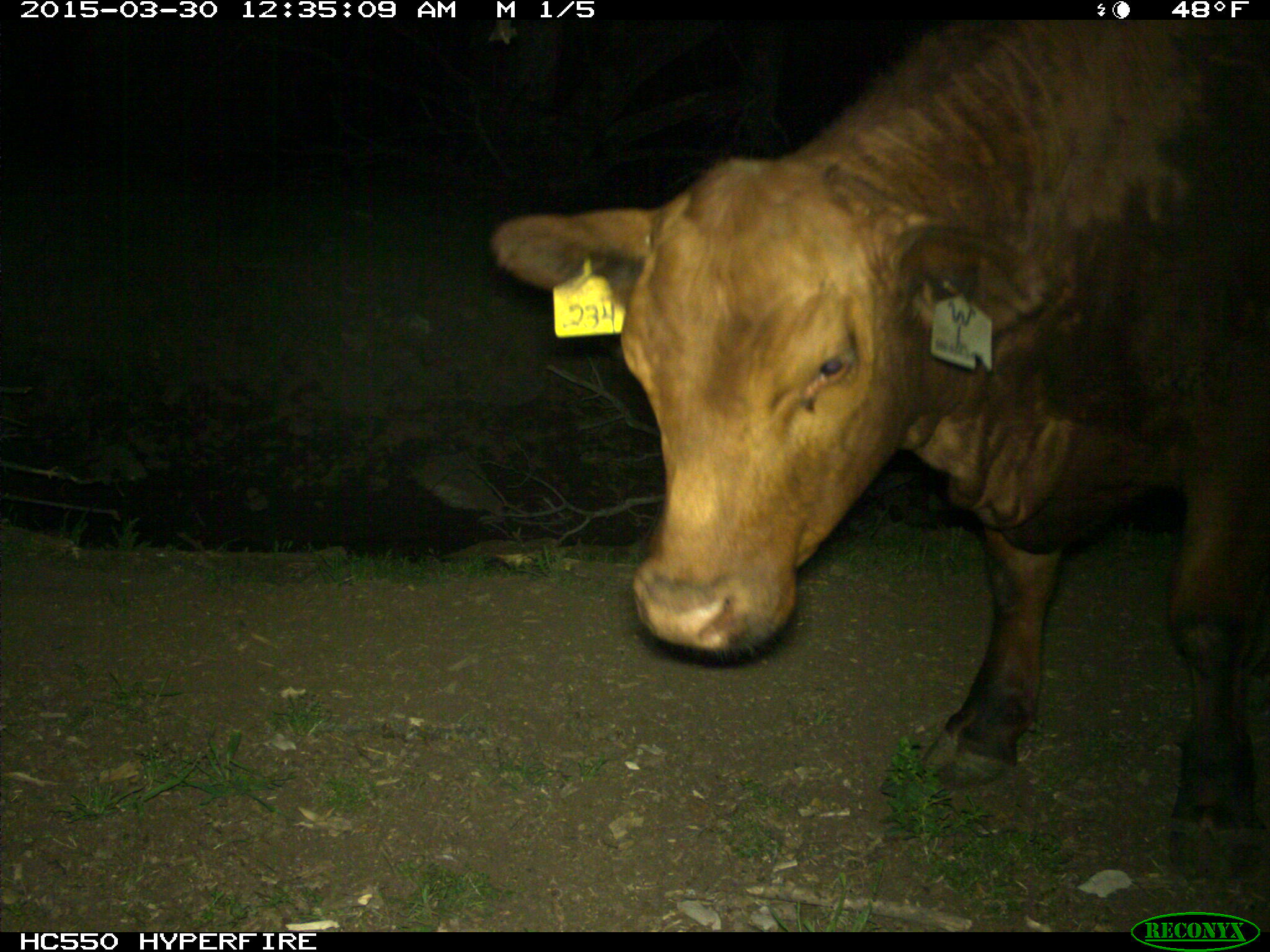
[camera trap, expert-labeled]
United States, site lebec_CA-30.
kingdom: Animalia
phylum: Chordata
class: Mammalia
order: Artiodactyla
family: Bovidae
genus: Bos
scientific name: Bos taurus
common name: domestic cow